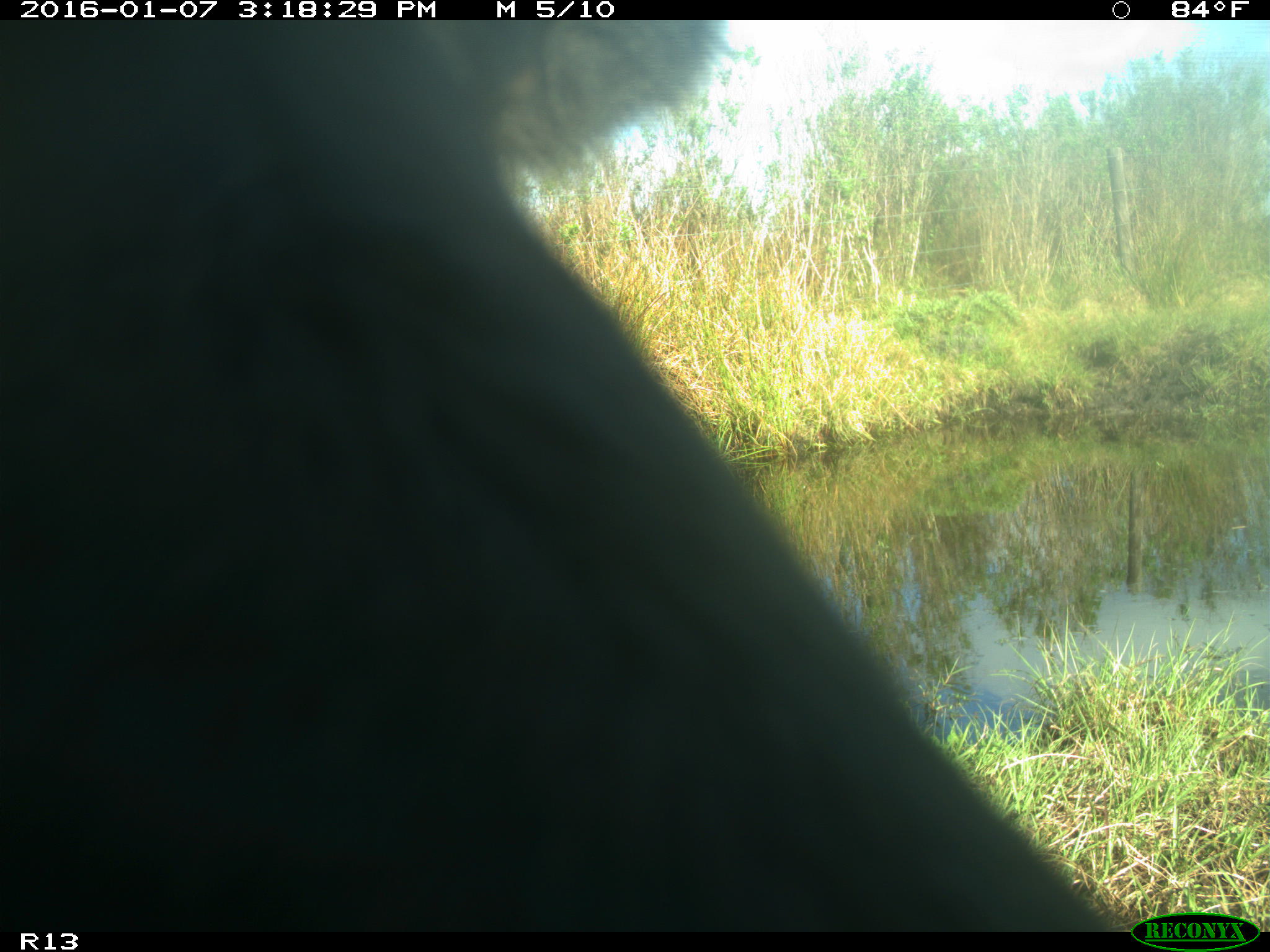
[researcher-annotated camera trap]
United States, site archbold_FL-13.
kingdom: Animalia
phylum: Chordata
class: Mammalia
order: Artiodactyla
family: Bovidae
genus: Bos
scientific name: Bos taurus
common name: domestic cow